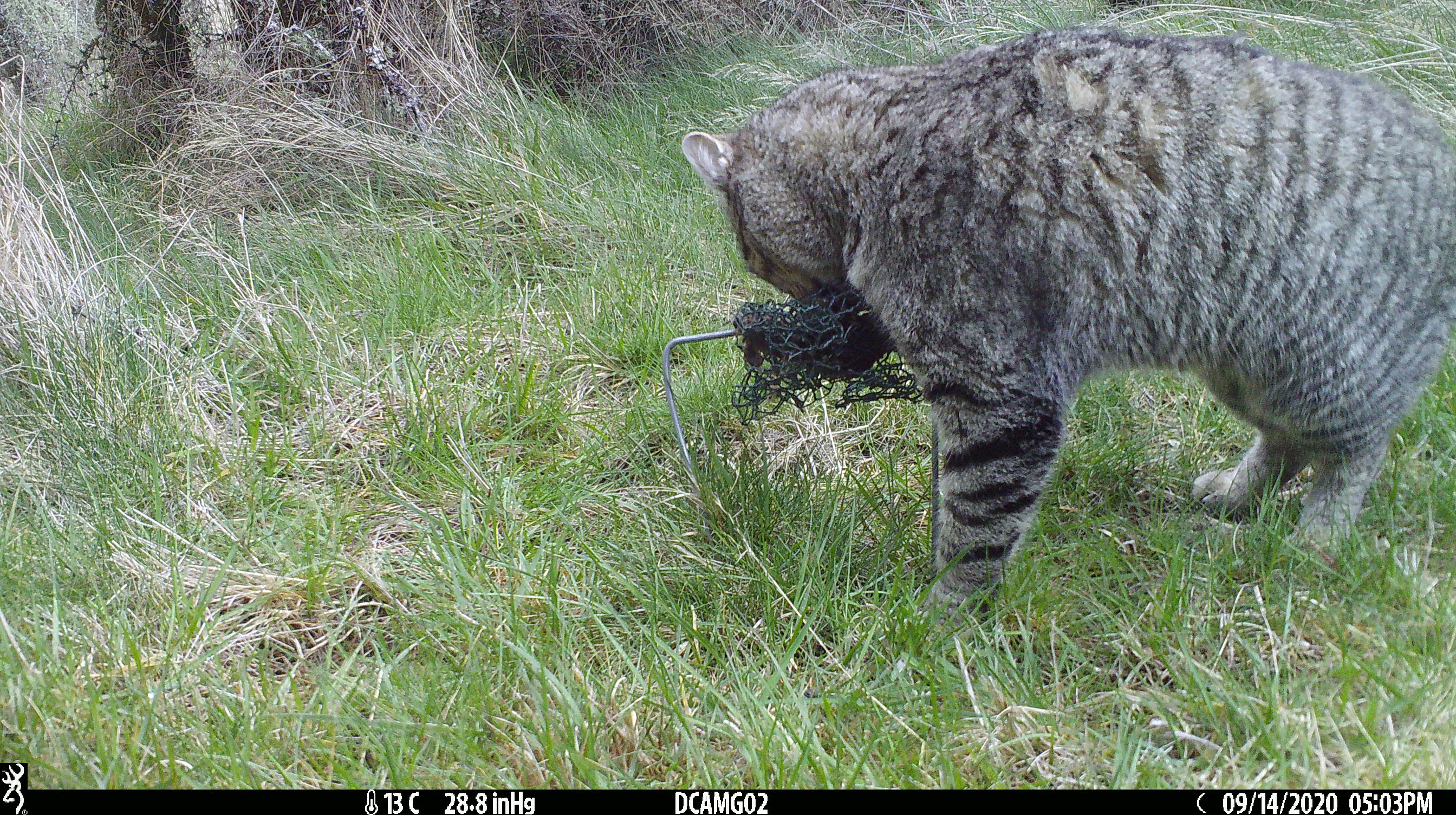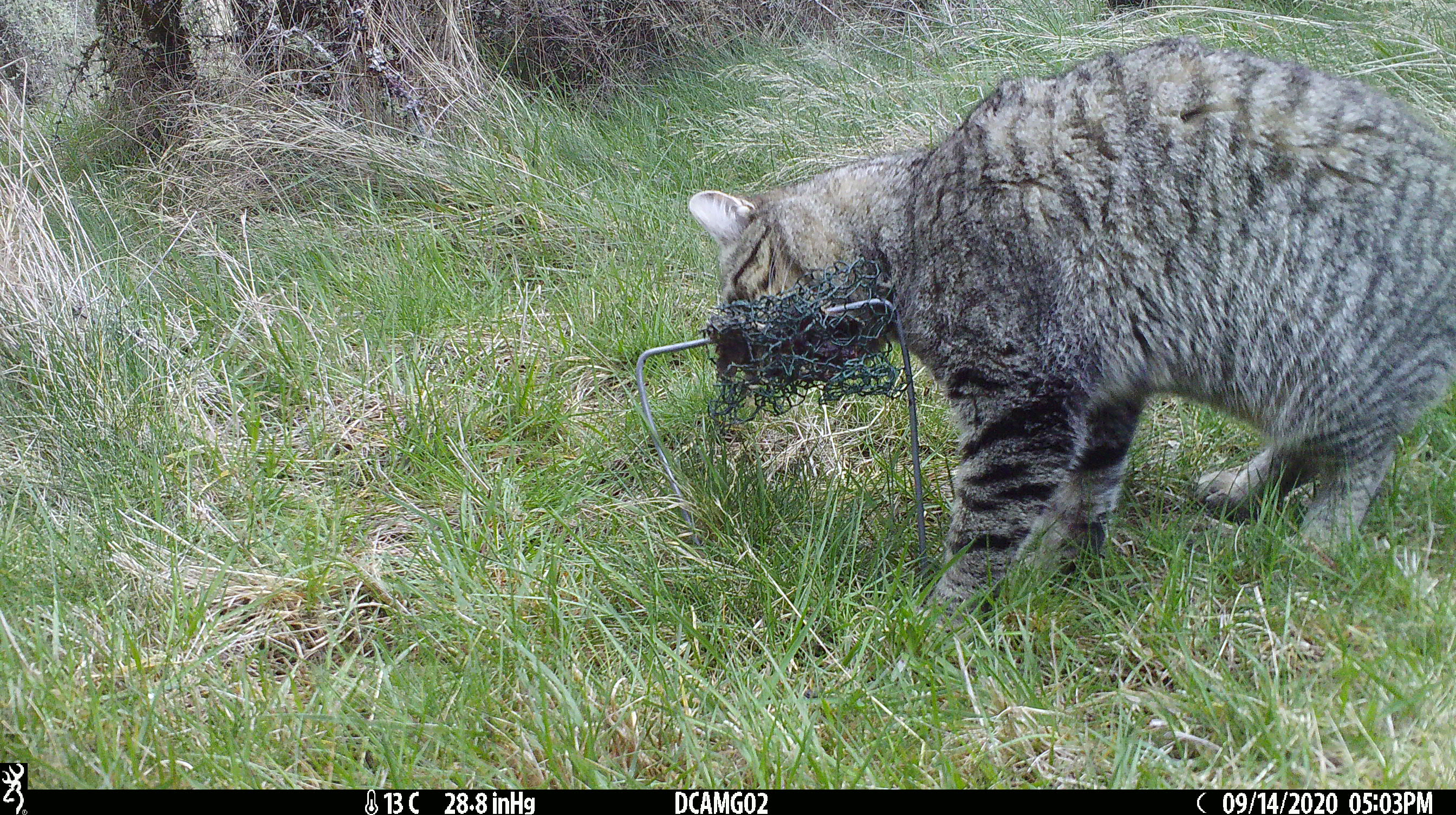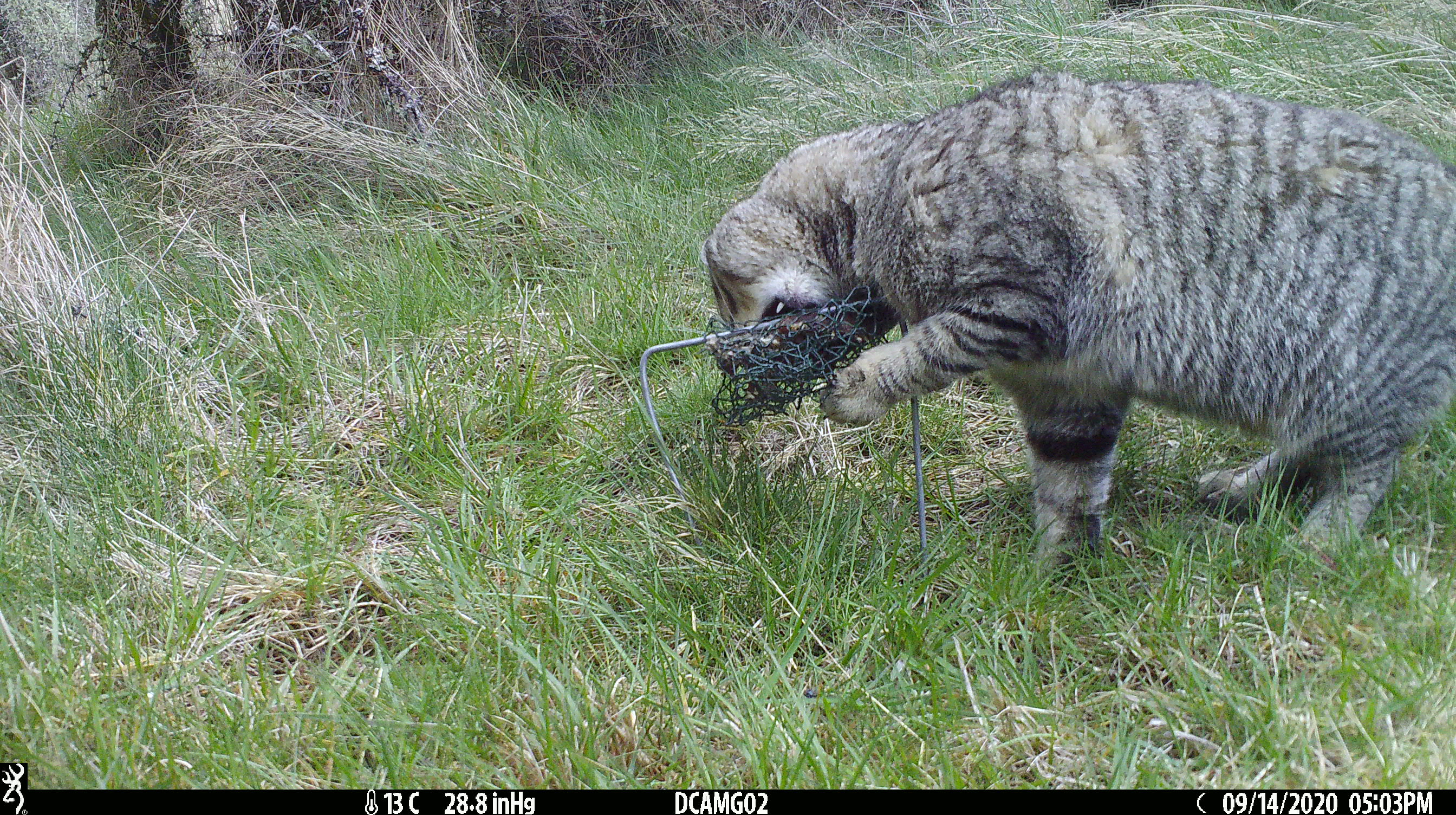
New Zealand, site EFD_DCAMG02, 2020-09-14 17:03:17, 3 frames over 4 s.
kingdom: Animalia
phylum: Chordata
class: Mammalia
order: Carnivora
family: Felidae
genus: Felis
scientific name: Felis catus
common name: domestic cat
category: cat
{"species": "cat (domestic cat) (Felis catus)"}